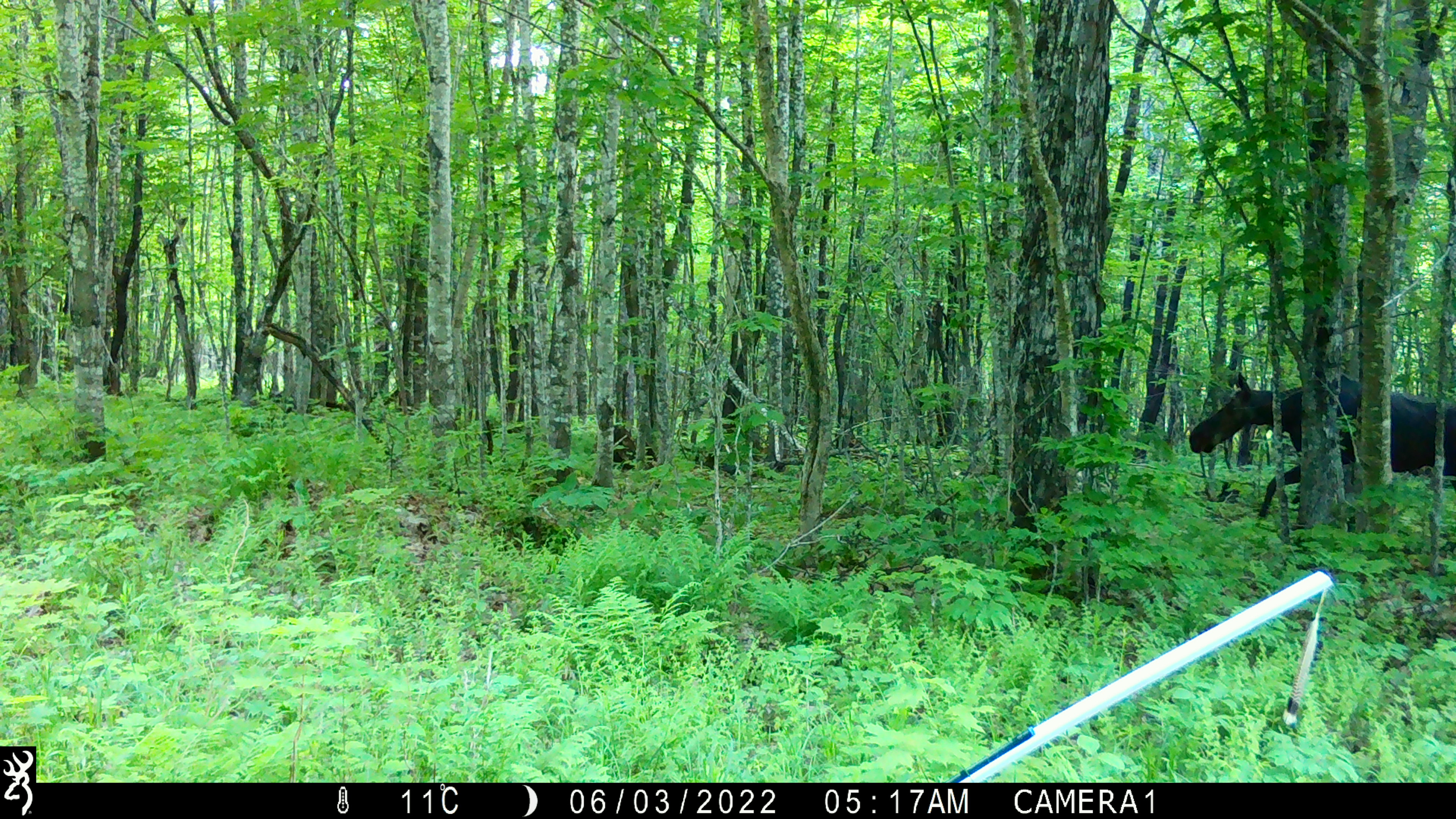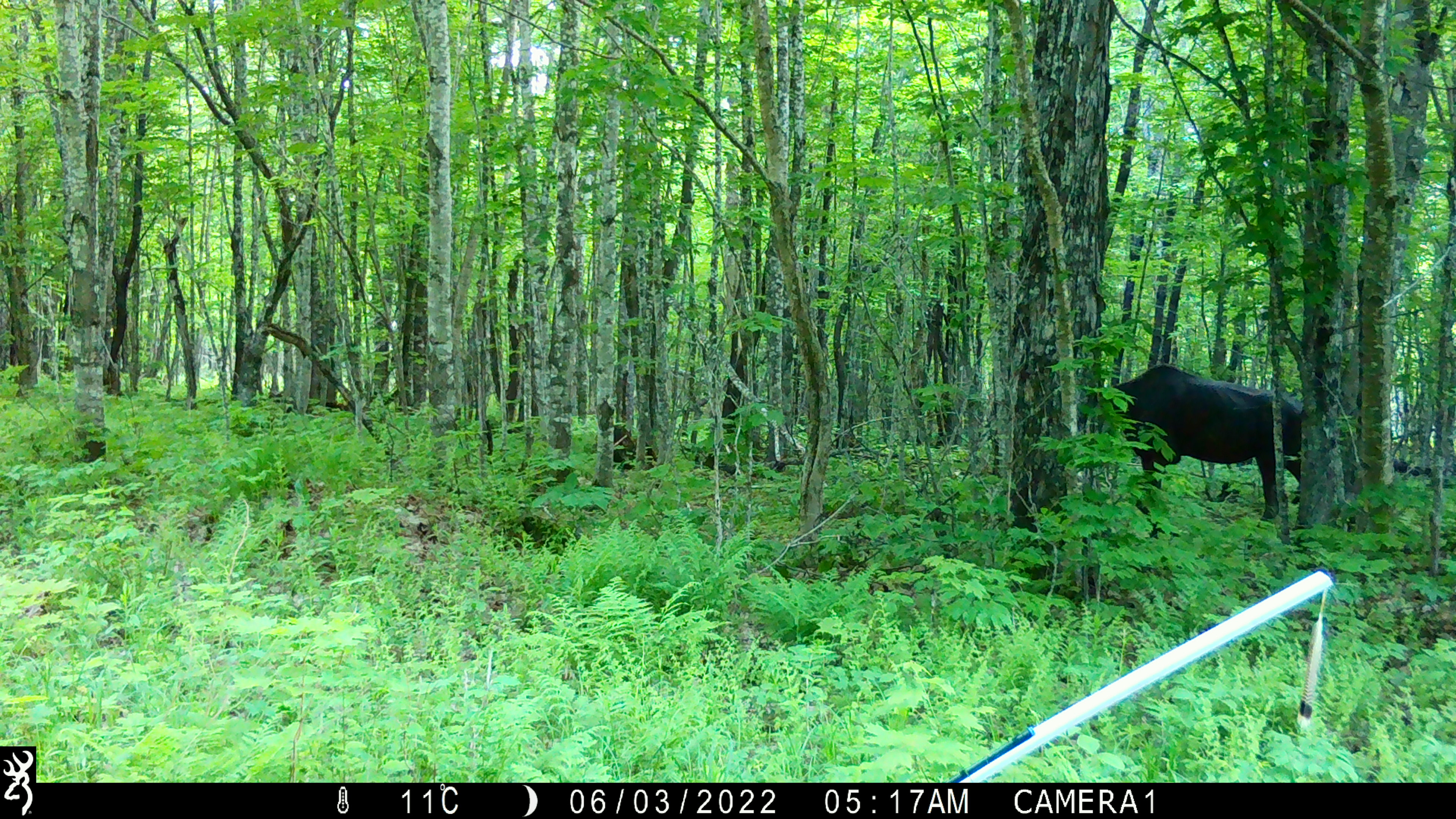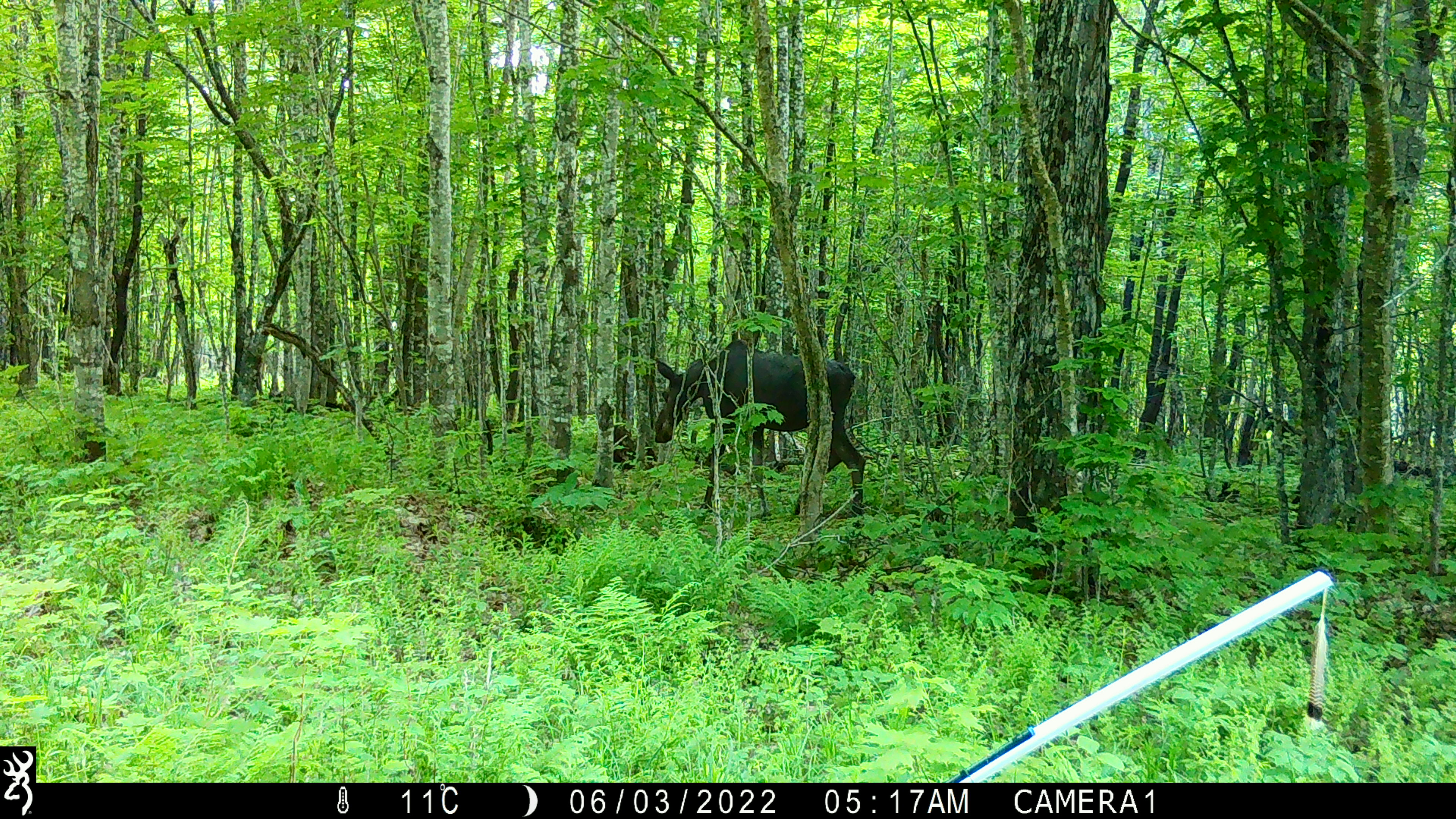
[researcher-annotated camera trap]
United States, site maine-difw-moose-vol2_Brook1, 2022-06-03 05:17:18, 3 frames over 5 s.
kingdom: Animalia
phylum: Chordata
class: Mammalia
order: Artiodactyla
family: Cervidae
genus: Alces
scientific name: Alces alces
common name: moose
Moose (Alces alces).